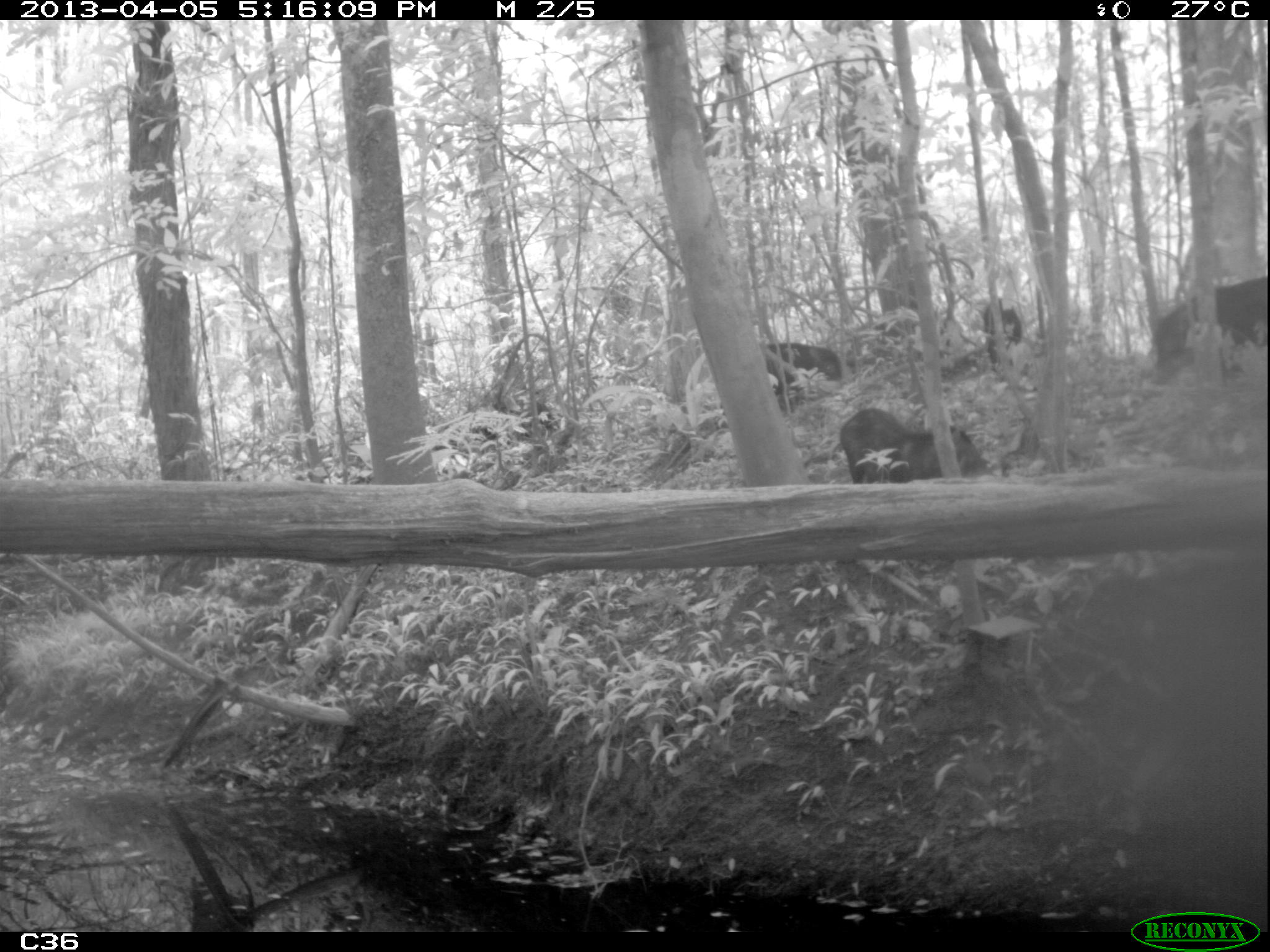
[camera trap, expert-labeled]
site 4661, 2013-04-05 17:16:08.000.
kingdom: Animalia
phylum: Chordata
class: Mammalia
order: Artiodactyla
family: Tayassuidae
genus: Tayassu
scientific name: Tayassu pecari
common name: white-lipped peccary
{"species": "Tayassu pecari (white-lipped peccary)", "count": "6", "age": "adult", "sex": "male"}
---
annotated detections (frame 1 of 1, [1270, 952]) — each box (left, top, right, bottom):
tayassu pecari: (1148, 276, 1267, 384); (839, 408, 995, 483); (762, 343, 845, 394); (983, 295, 1021, 373)